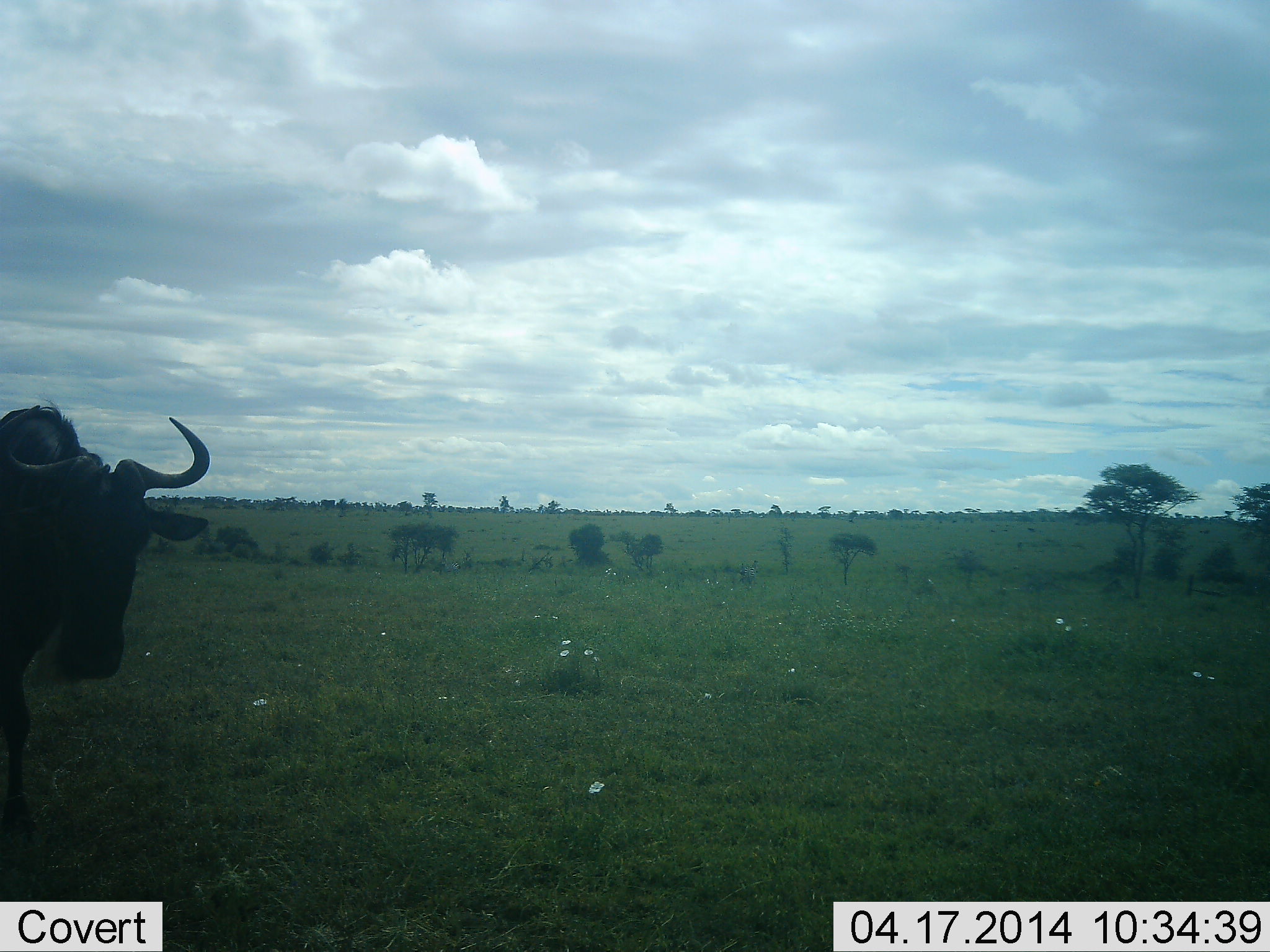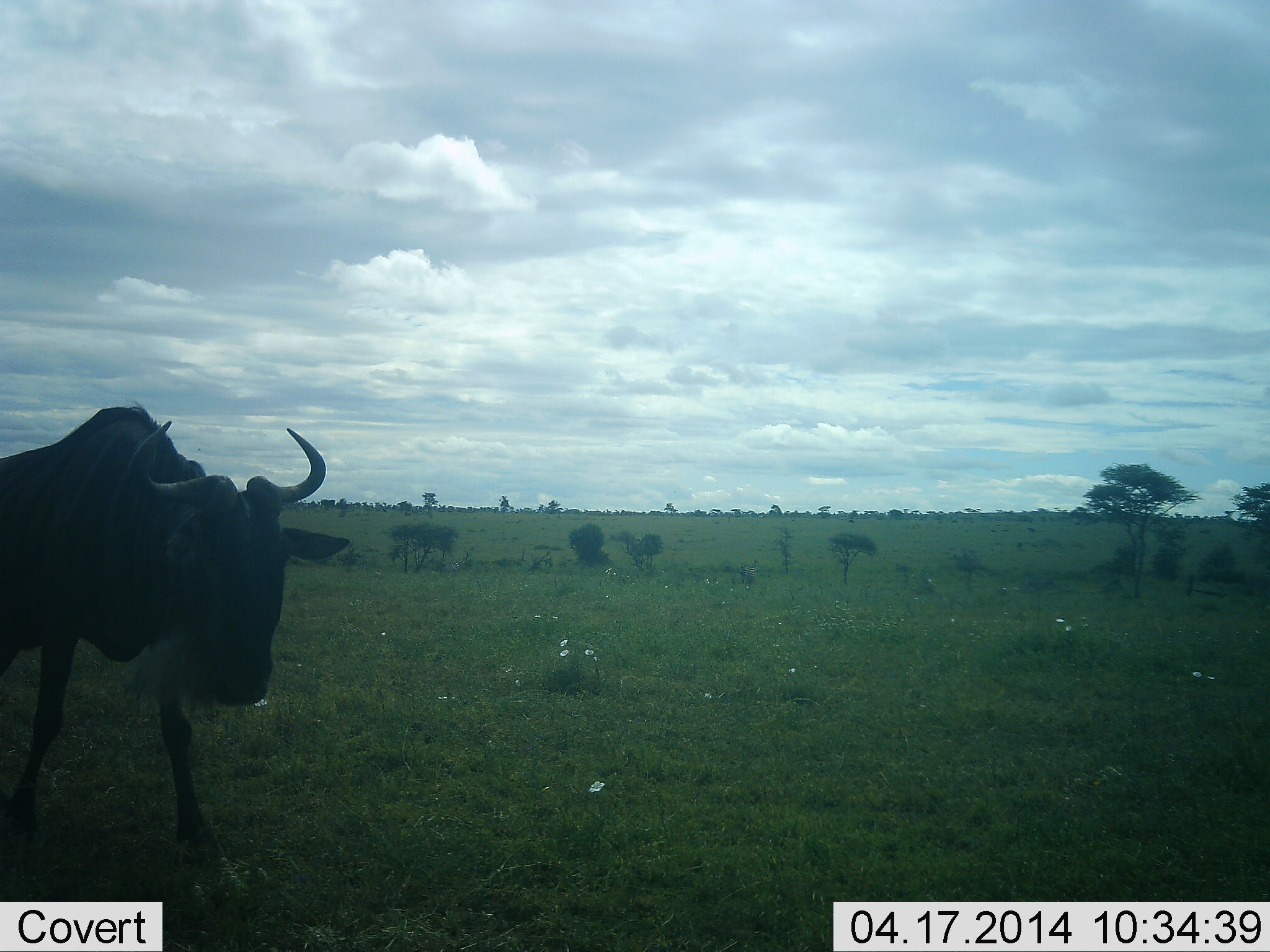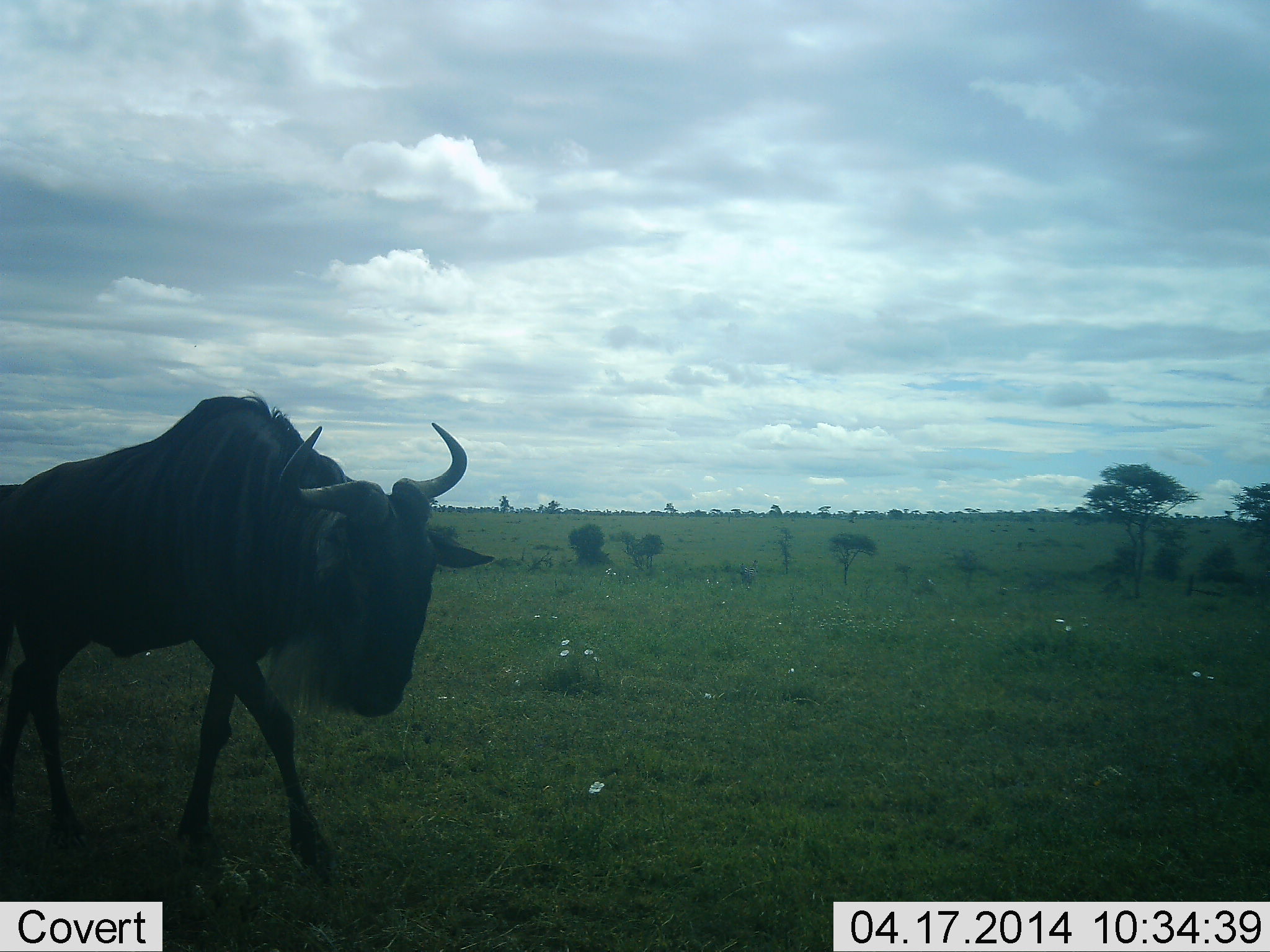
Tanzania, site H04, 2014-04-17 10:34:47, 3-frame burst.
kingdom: Animalia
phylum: Chordata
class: Mammalia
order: Artiodactyla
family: Bovidae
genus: Connochaetes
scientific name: Connochaetes taurinus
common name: blue wildebeest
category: wildebeest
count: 1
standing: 29%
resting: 0%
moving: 77%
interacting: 3%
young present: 0%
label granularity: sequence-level